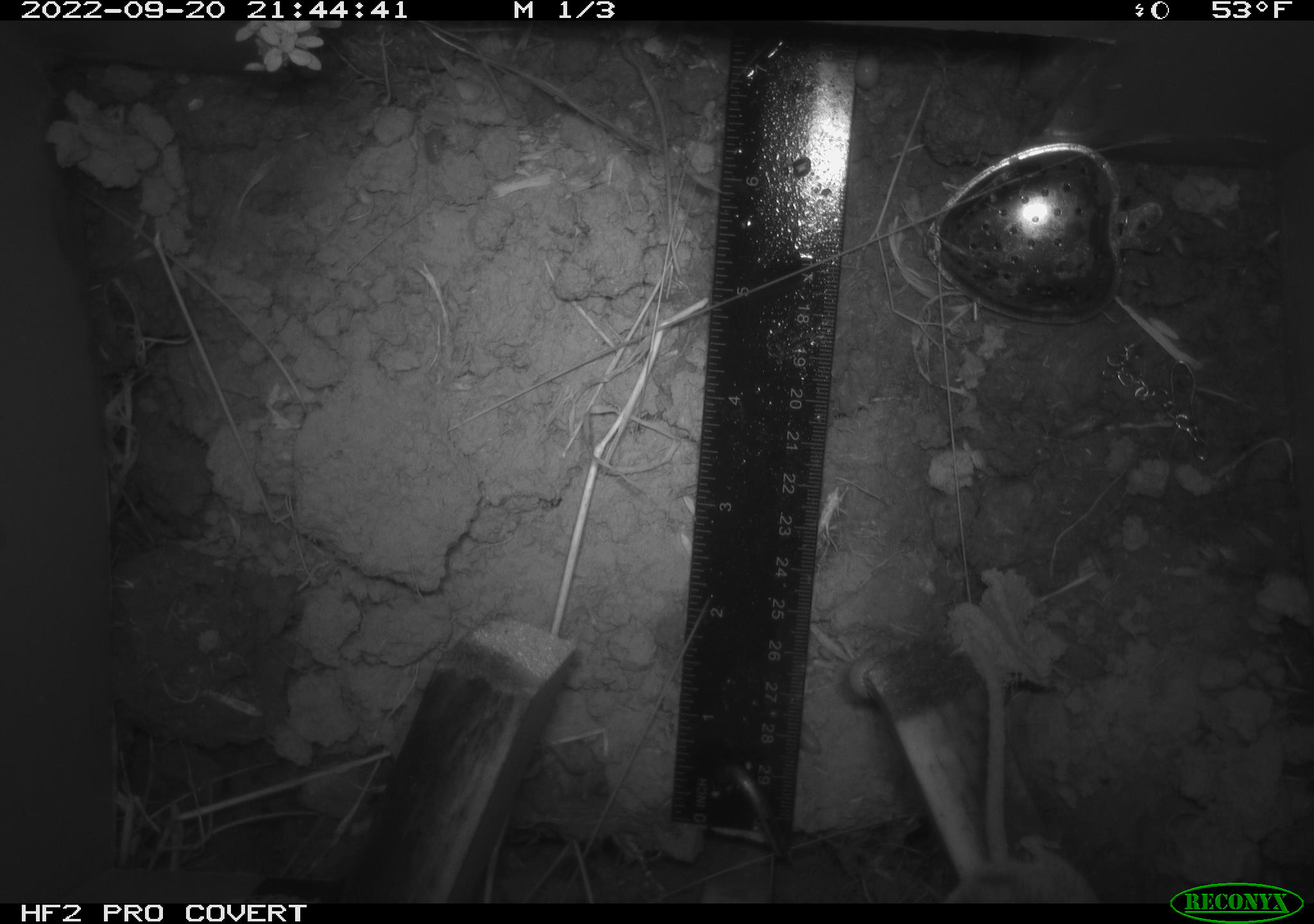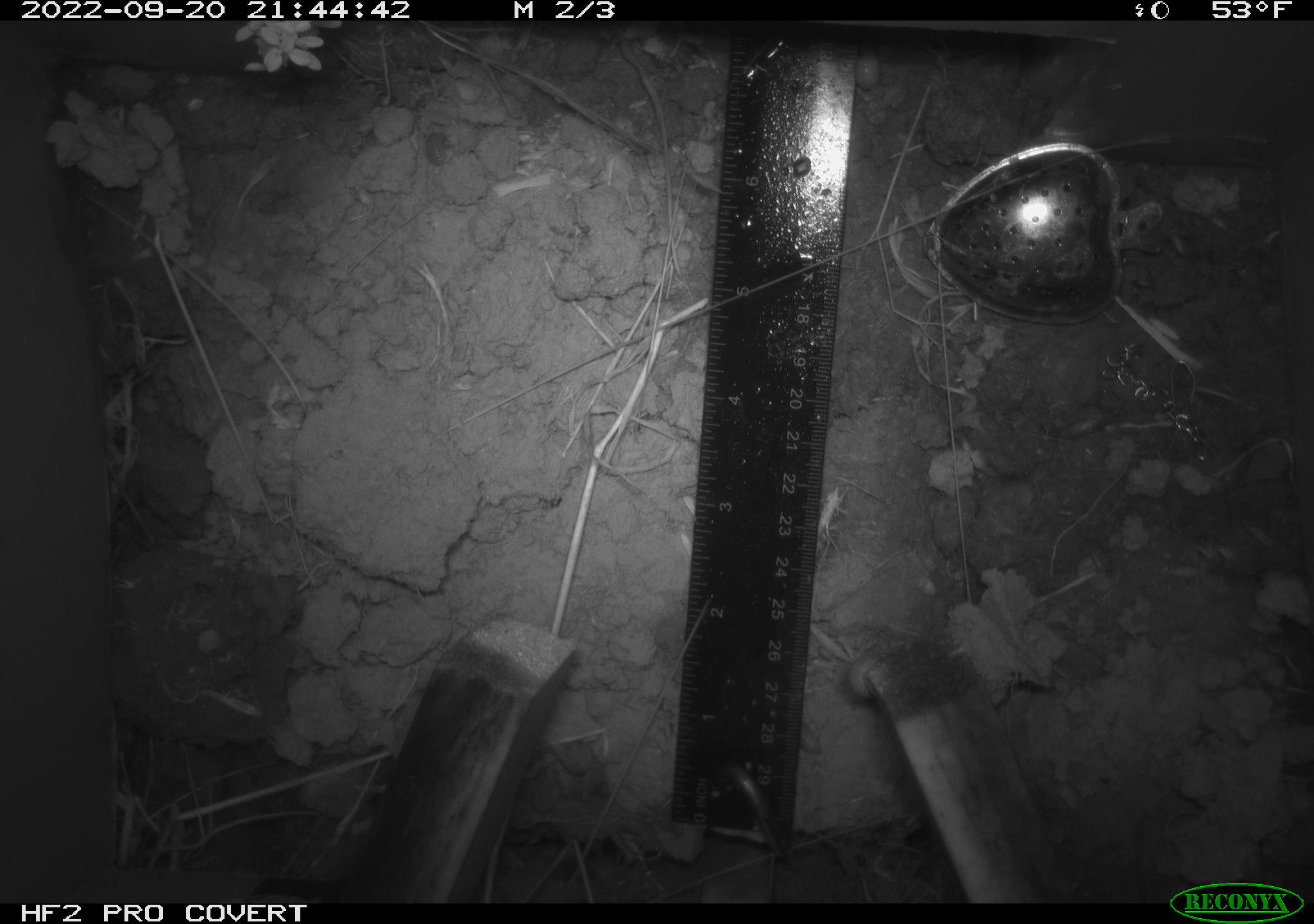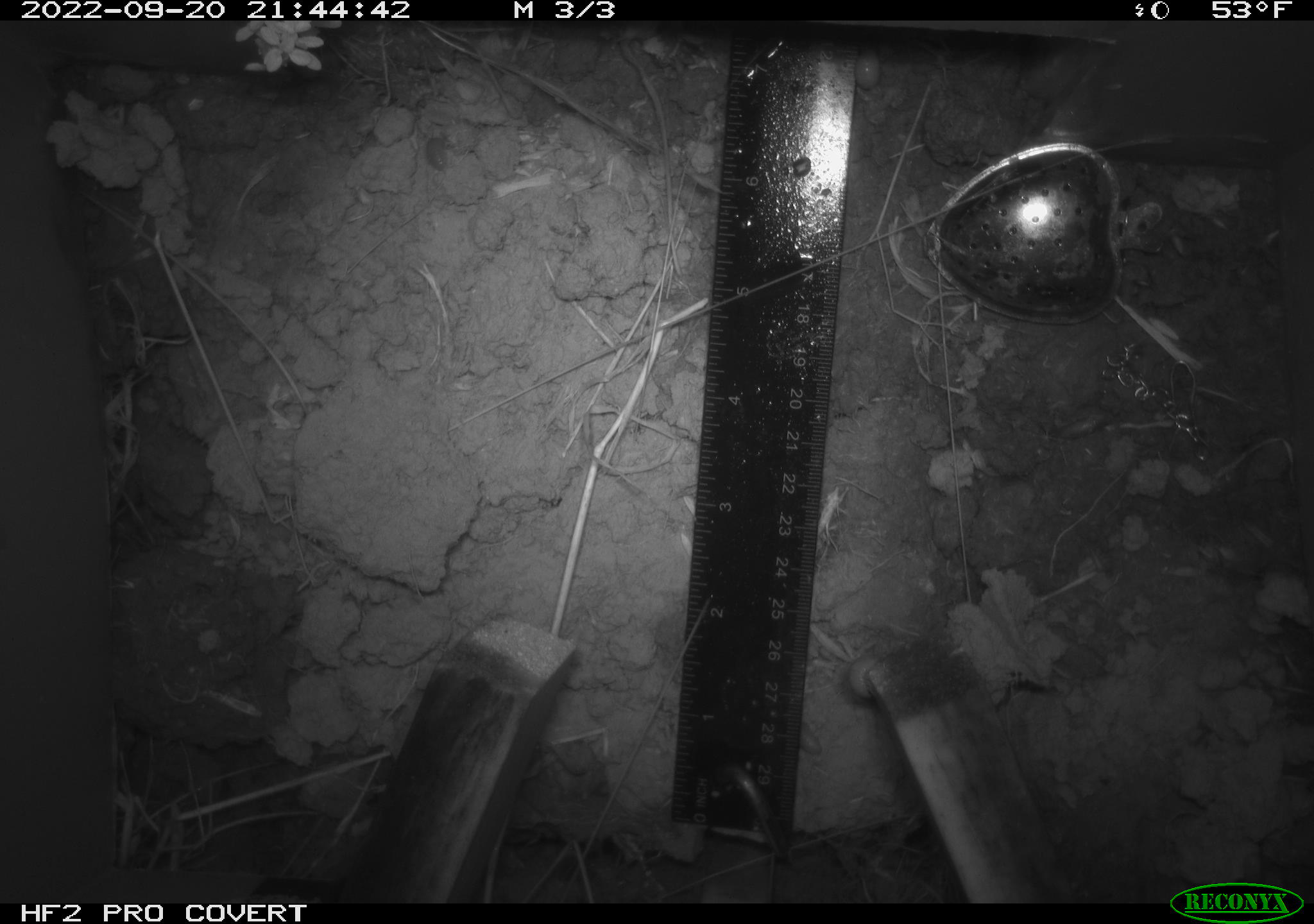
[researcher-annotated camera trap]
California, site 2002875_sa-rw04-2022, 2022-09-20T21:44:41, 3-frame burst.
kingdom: Animalia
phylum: Chordata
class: Mammalia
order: Rodentia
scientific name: Rodentia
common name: mouse species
Mouse species (Rodentia).